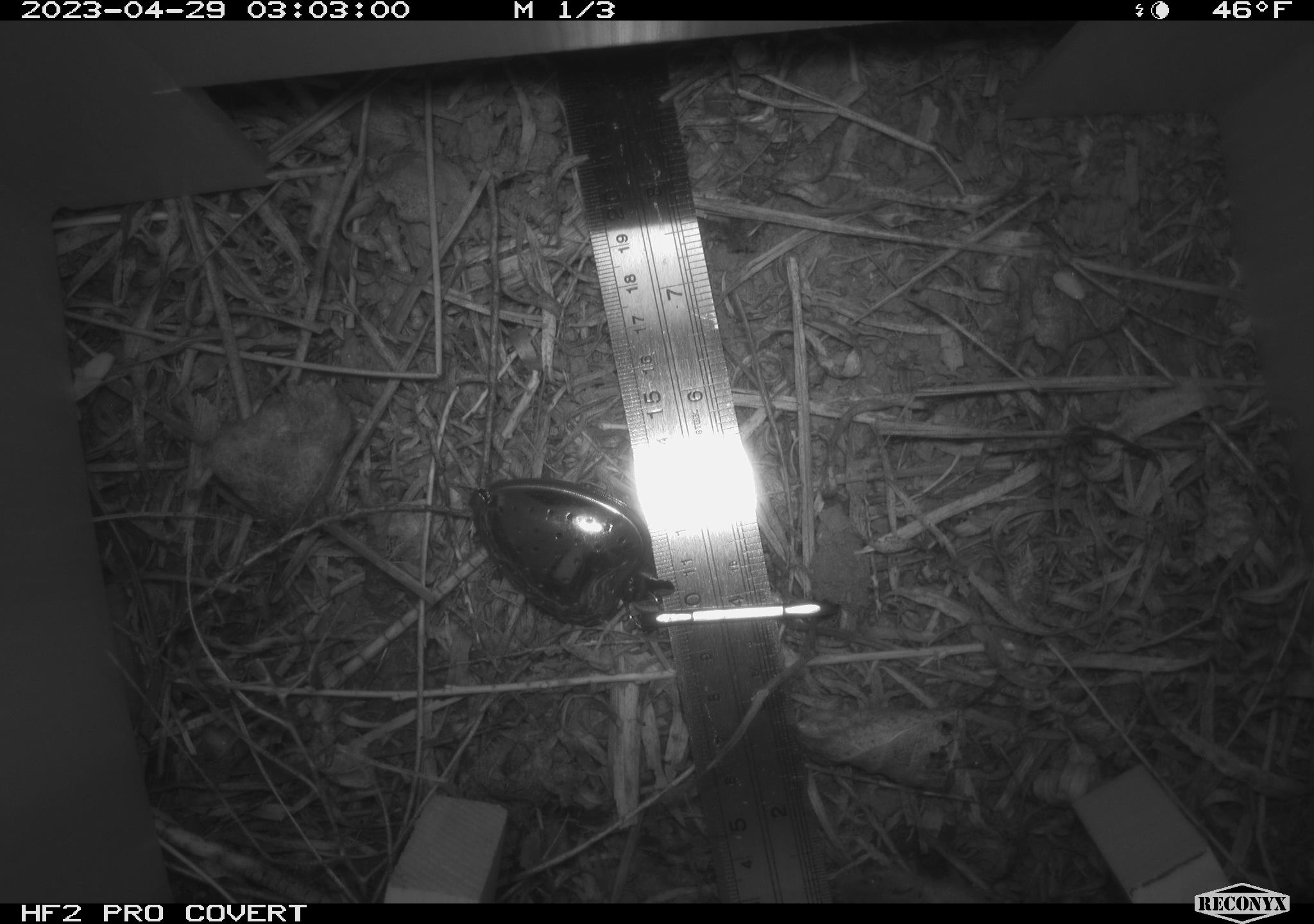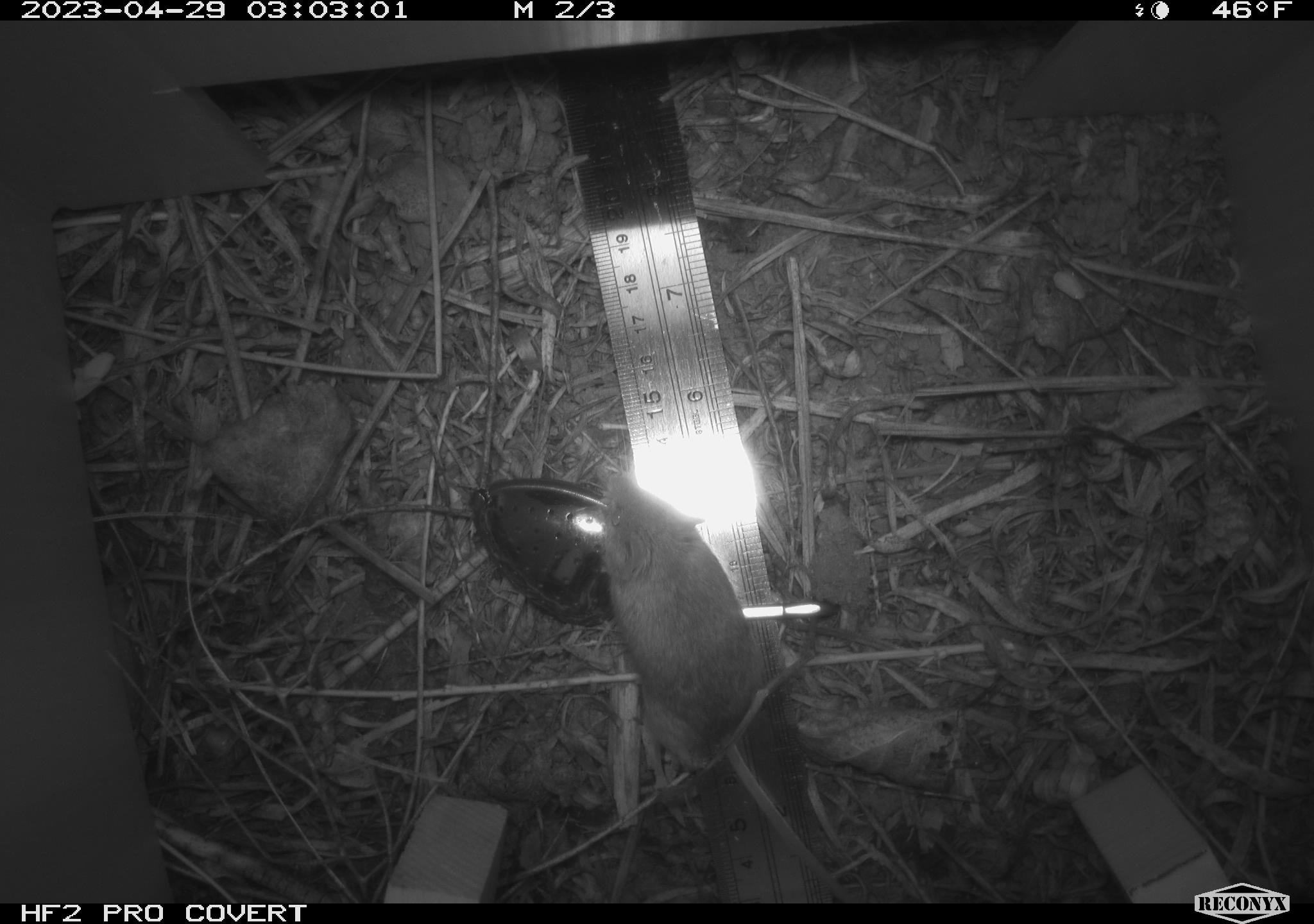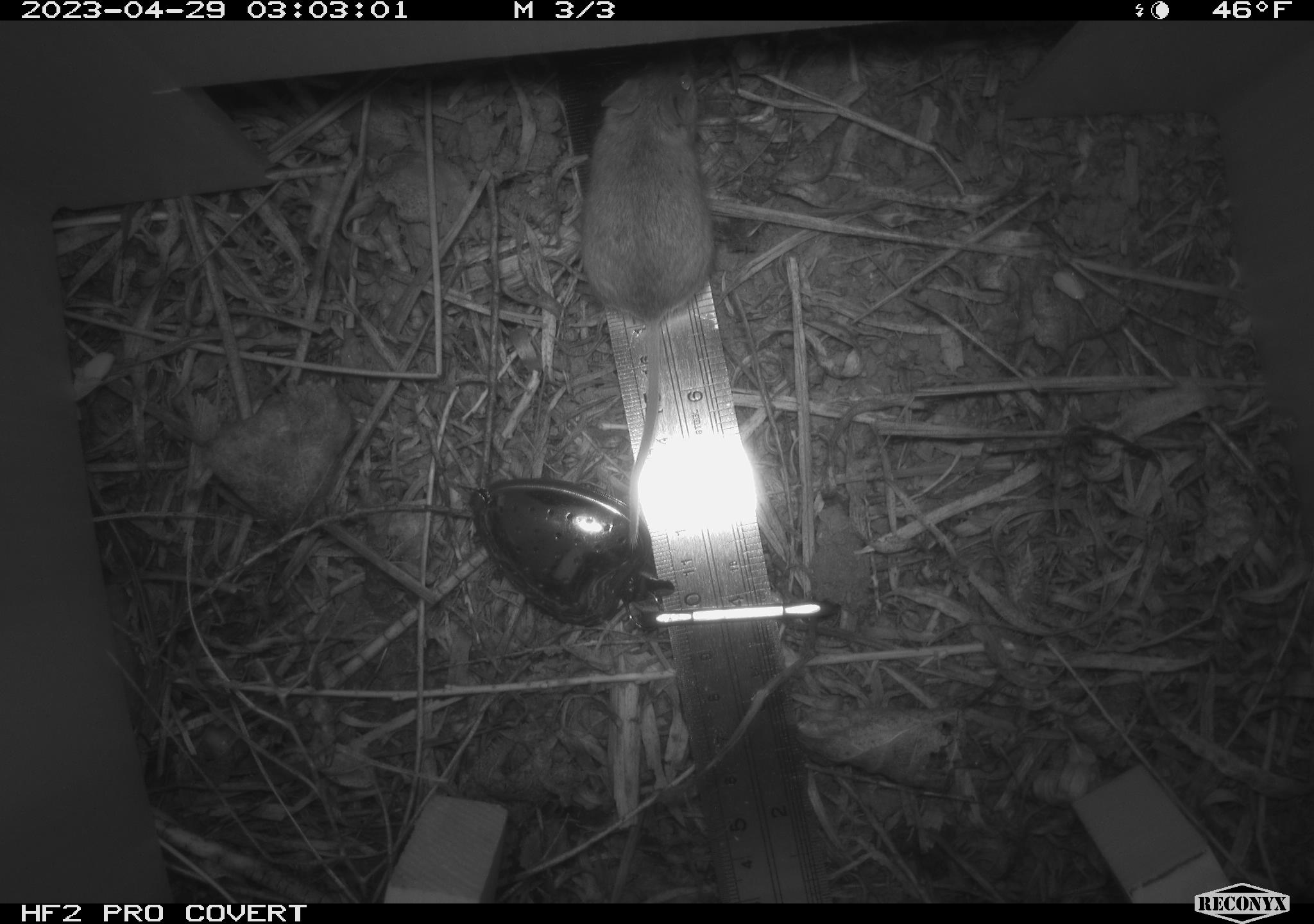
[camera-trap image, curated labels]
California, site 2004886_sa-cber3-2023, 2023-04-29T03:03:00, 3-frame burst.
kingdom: Animalia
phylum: Chordata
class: Mammalia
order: Rodentia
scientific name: Rodentia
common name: mouse species